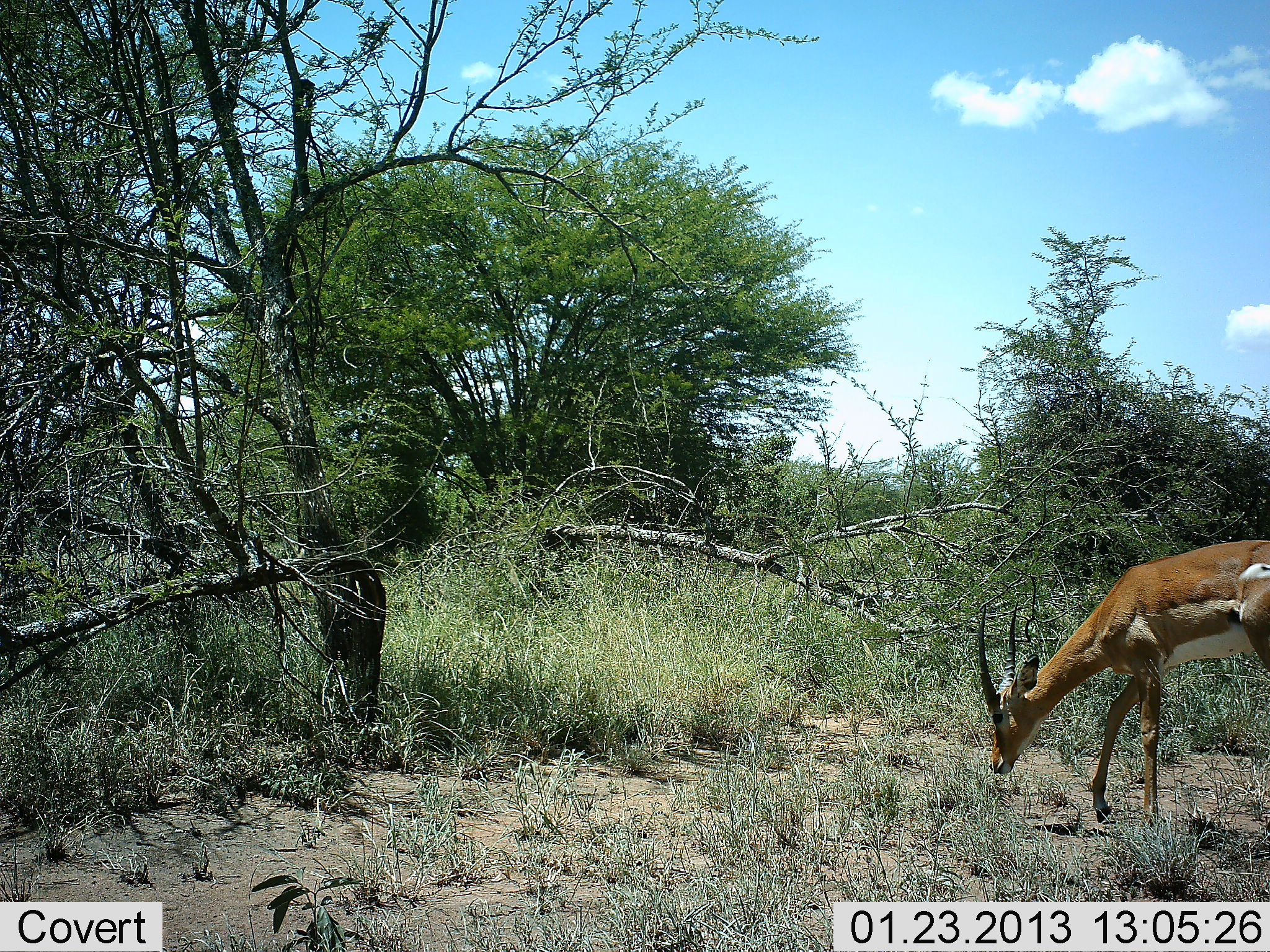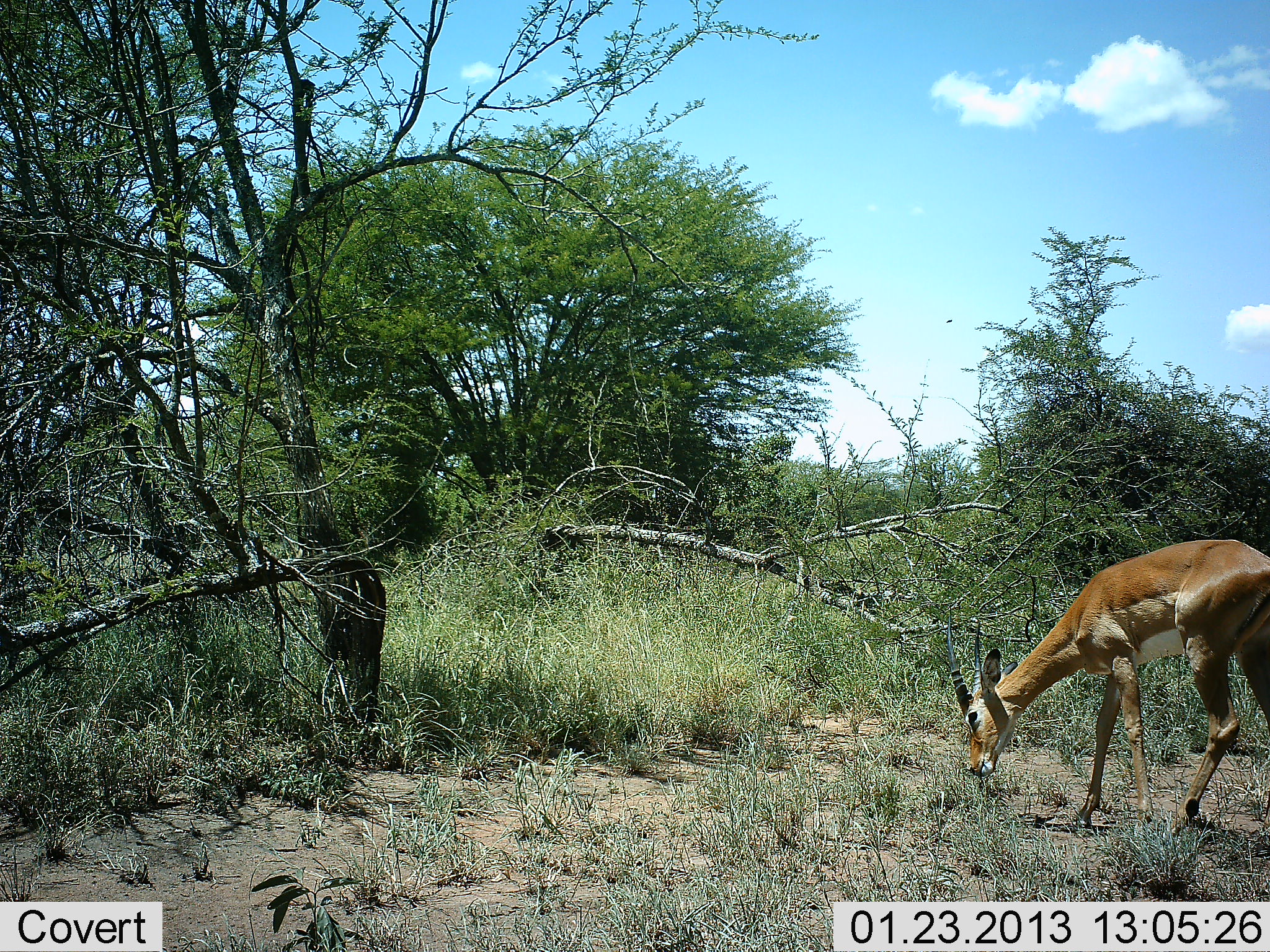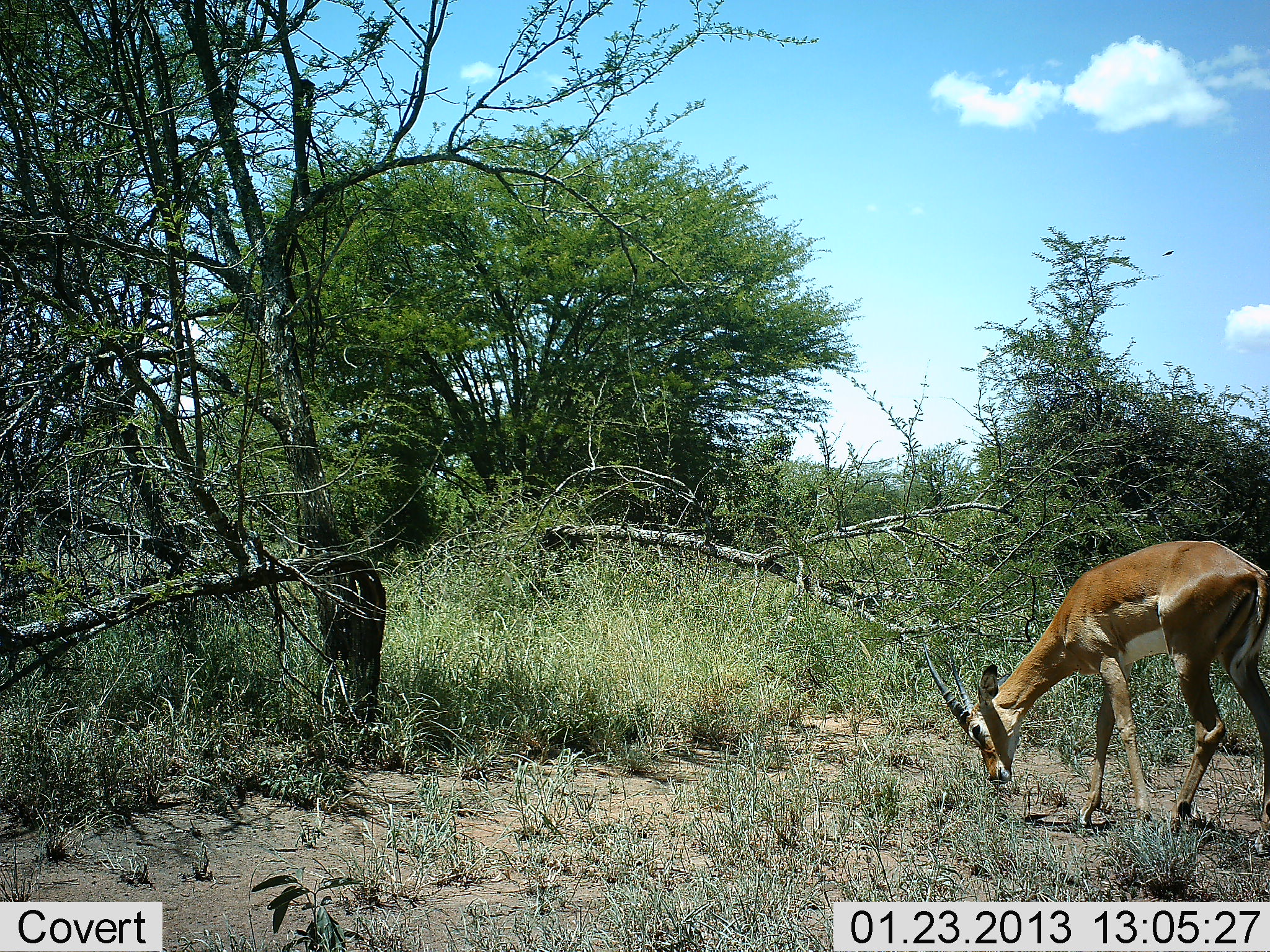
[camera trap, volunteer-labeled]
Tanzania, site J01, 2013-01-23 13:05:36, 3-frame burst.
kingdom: Animalia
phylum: Chordata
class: Mammalia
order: Artiodactyla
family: Bovidae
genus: Aepyceros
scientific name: Aepyceros melampus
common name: impala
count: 1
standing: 10%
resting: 0%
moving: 10%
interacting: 0%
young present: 3%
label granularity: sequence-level